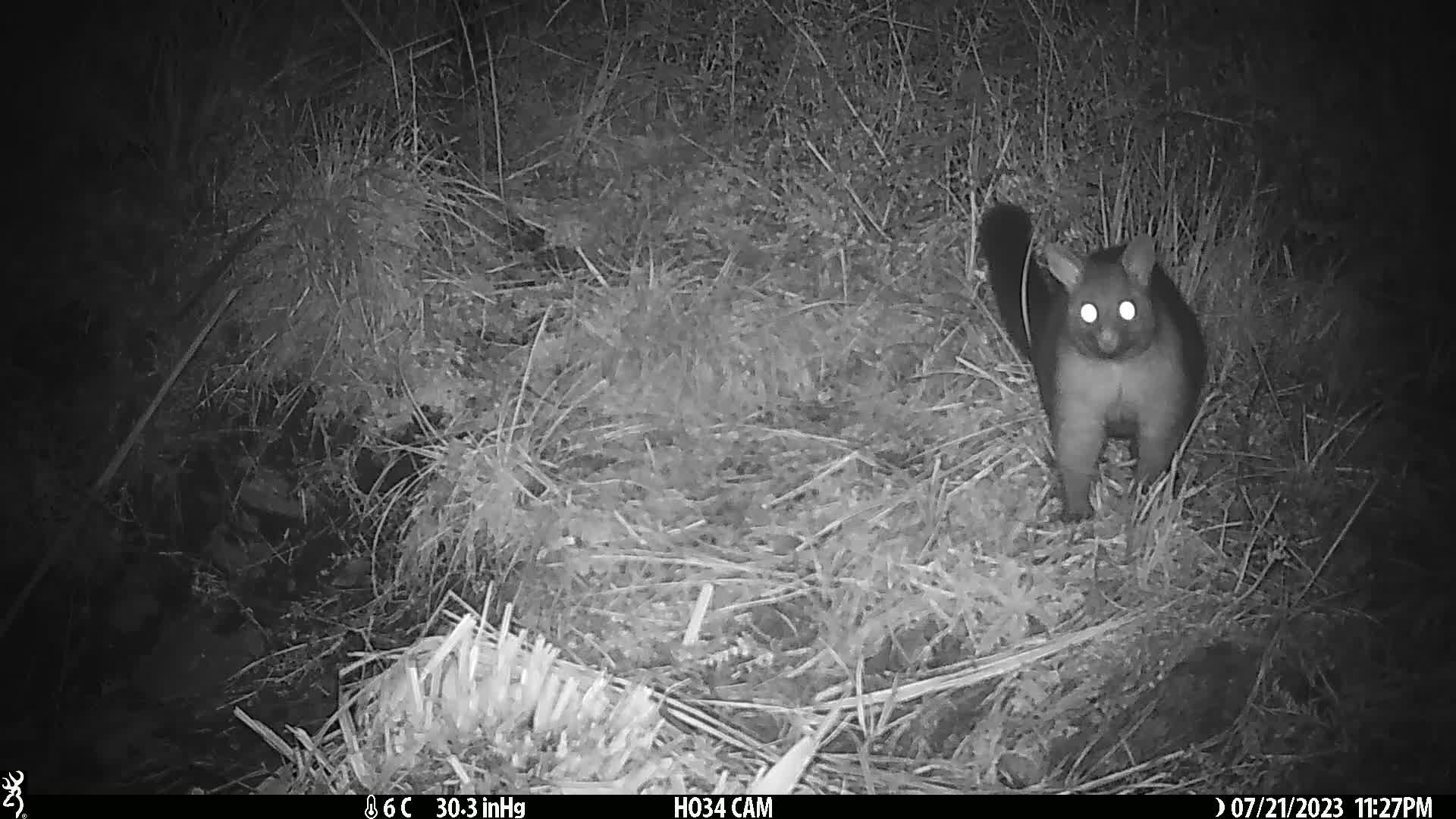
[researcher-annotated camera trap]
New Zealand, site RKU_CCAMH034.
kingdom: Animalia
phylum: Chordata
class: Mammalia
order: Diprotodontia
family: Phalangeridae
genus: Trichosurus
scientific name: Trichosurus vulpecula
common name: common brushtail possum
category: possum